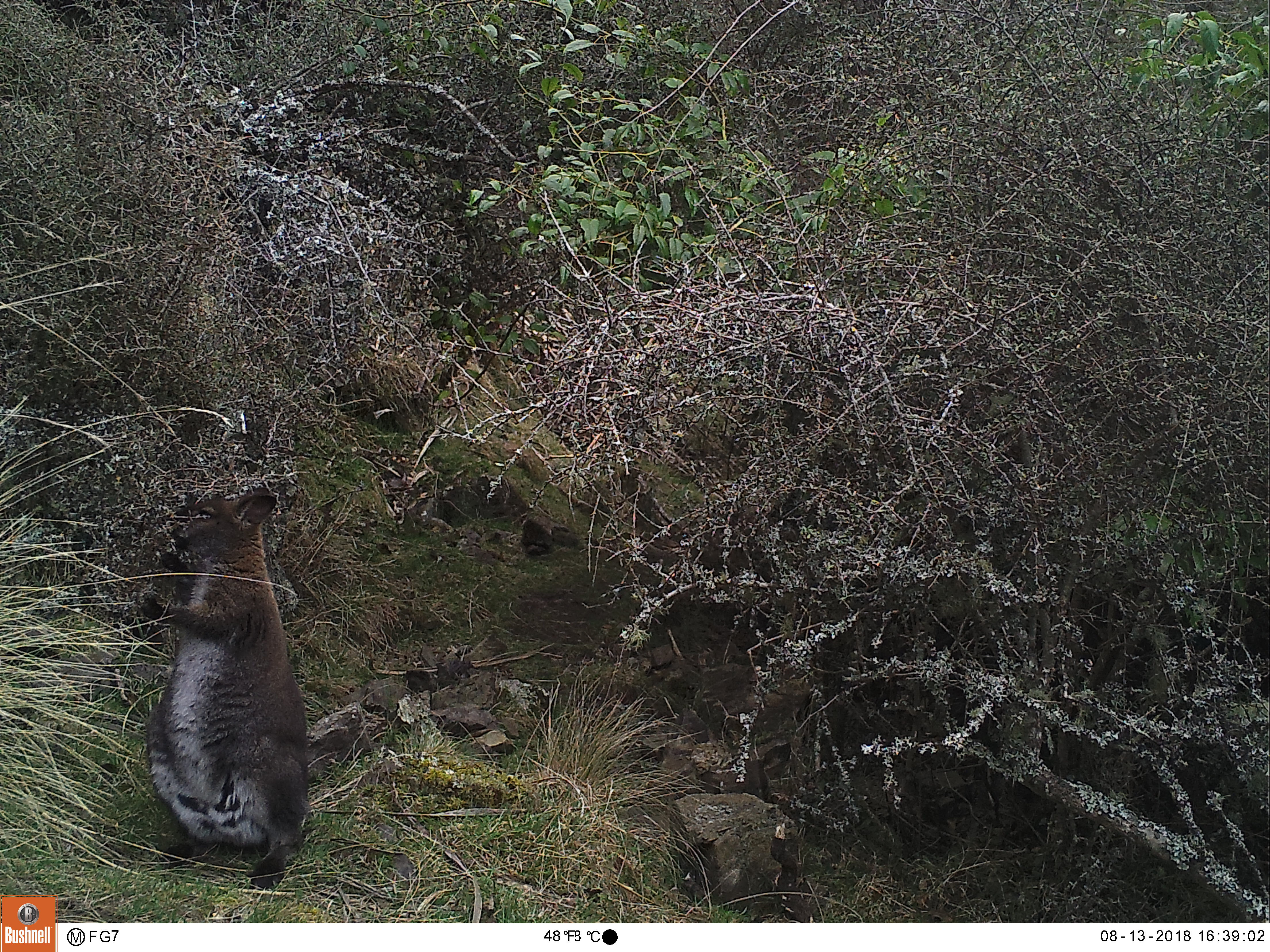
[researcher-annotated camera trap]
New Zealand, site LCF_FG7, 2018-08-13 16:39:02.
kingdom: Animalia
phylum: Chordata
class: Mammalia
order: Diprotodontia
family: Macropodidae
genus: Notamacropus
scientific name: Notamacropus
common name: wallaby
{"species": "wallaby (Notamacropus)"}